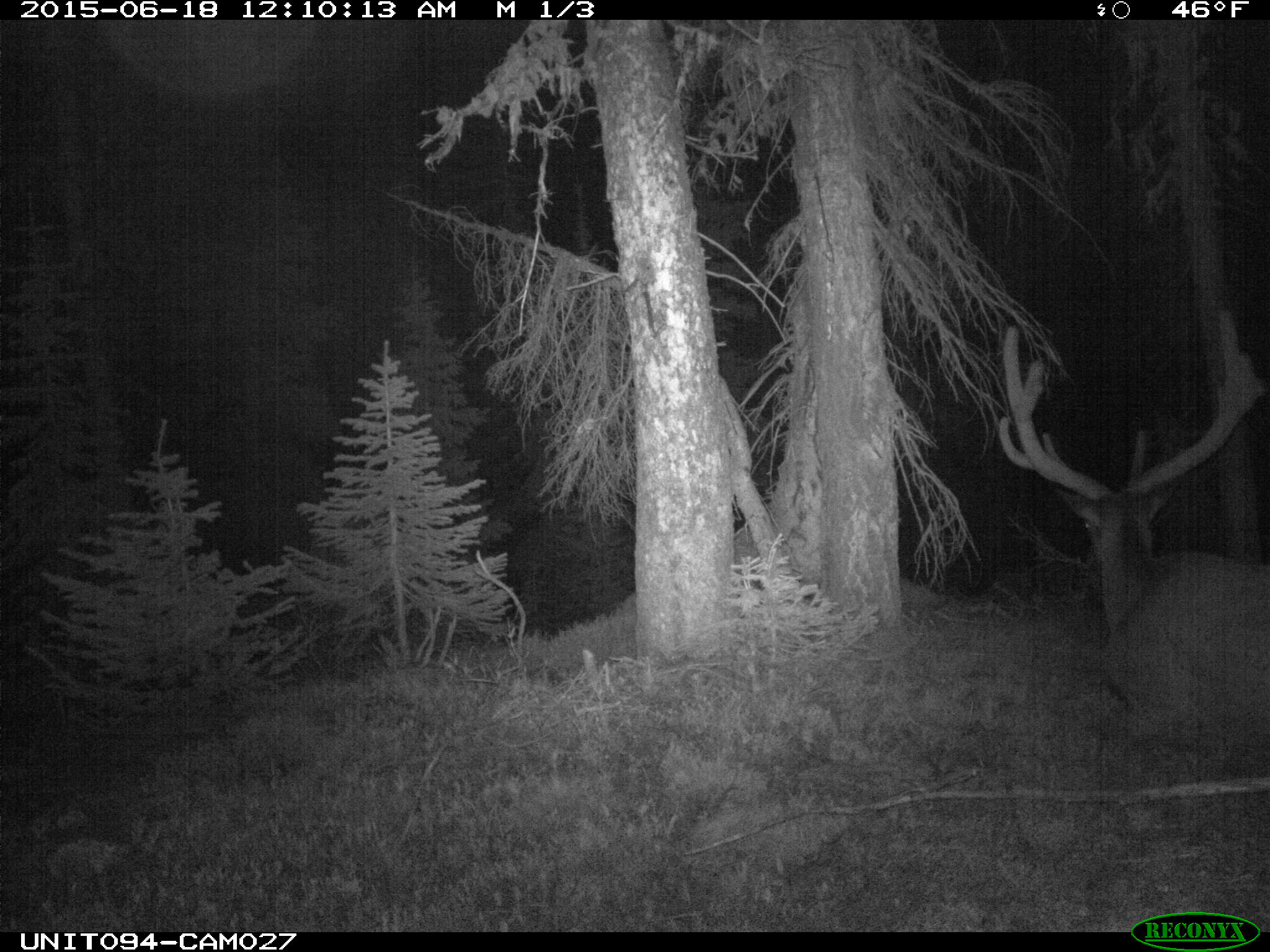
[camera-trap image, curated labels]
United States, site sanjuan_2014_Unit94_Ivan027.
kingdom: Animalia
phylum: Chordata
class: Mammalia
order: Artiodactyla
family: Cervidae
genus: Cervus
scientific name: Cervus elaphus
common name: red deer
Cervus elaphus (red deer).